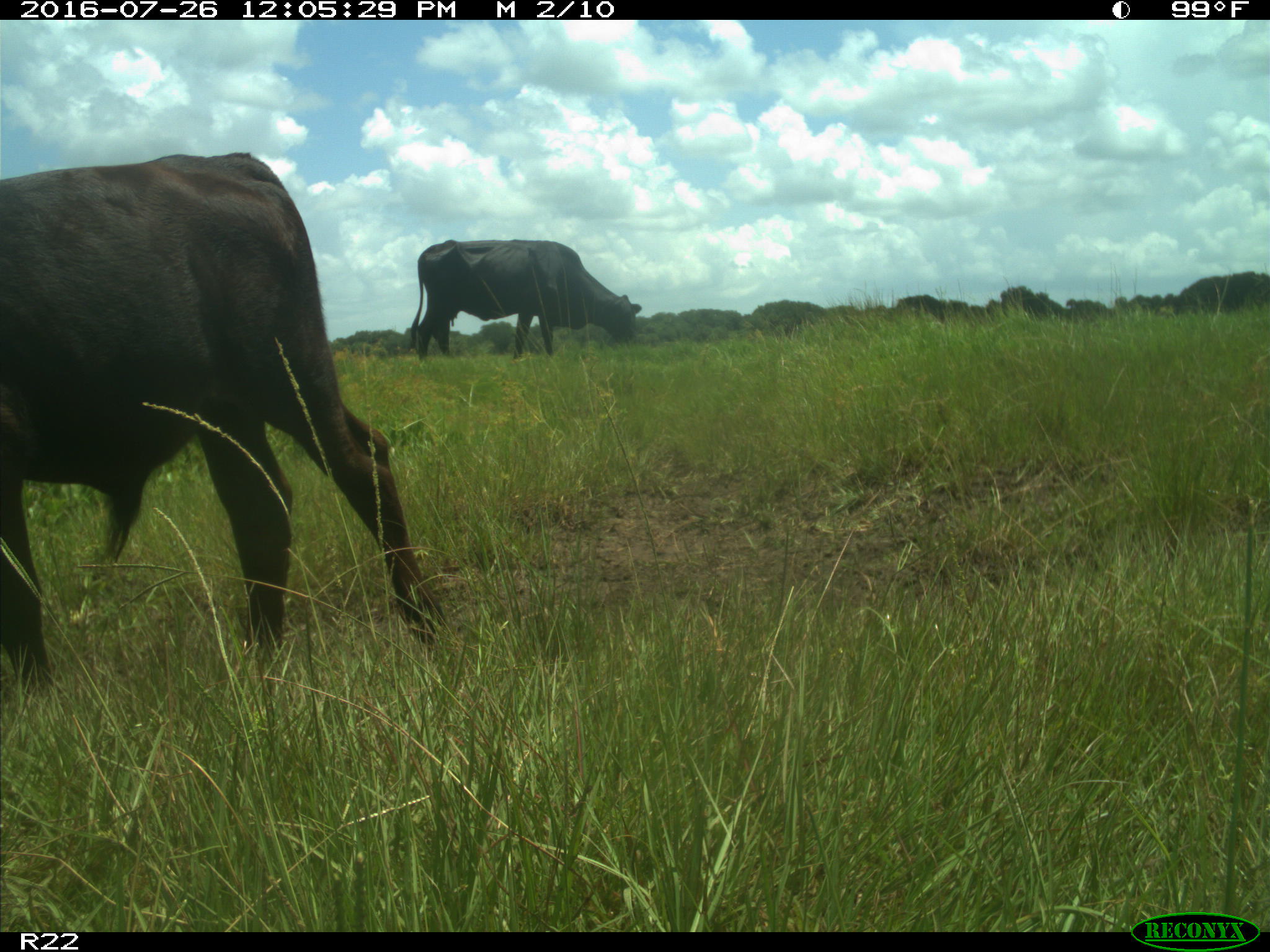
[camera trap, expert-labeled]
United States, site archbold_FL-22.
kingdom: Animalia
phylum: Chordata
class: Mammalia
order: Artiodactyla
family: Bovidae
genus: Bos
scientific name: Bos taurus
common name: domestic cow